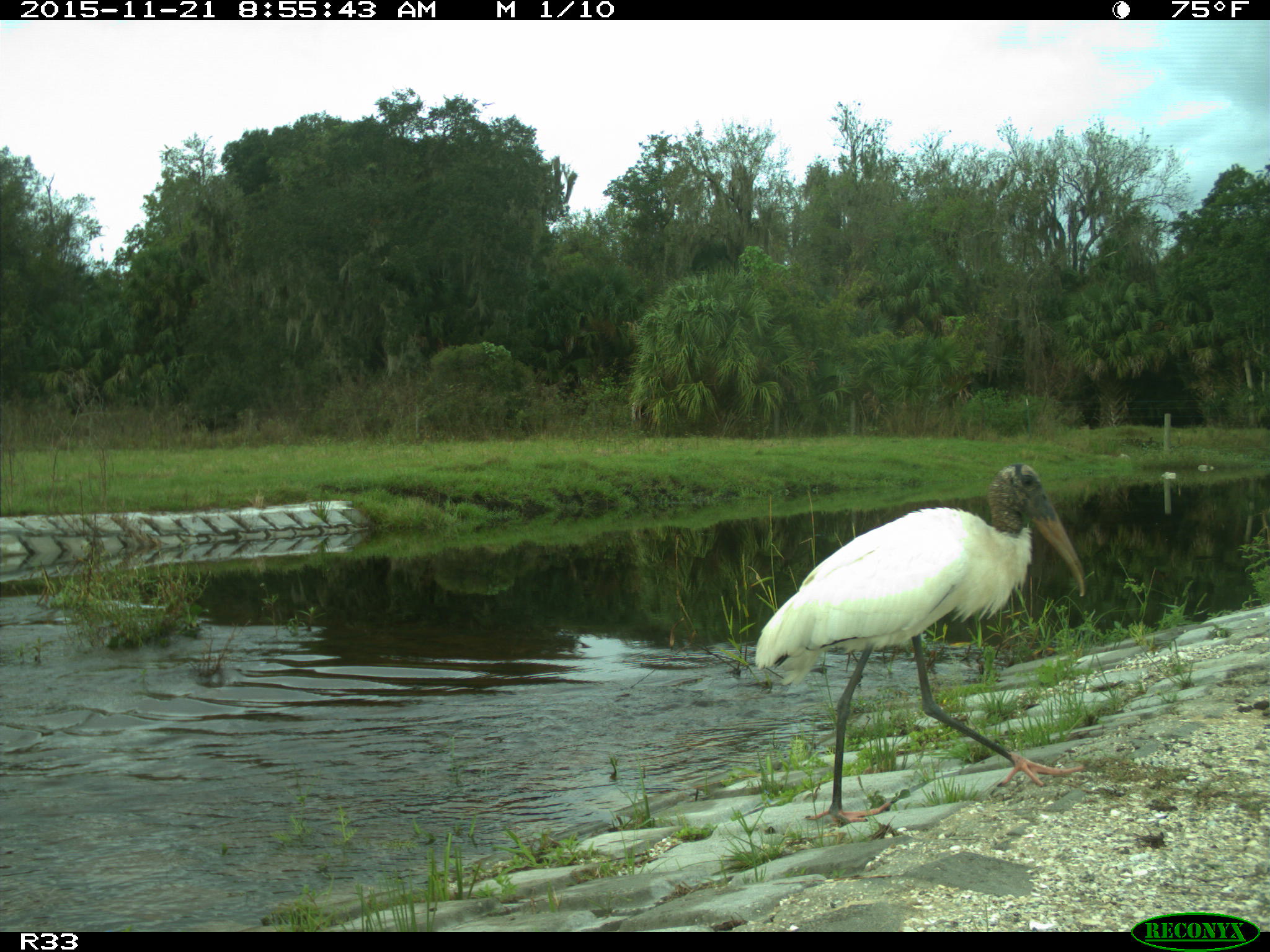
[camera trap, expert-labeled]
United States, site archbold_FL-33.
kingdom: Animalia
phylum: Chordata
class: Aves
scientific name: Aves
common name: birds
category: unidentified bird